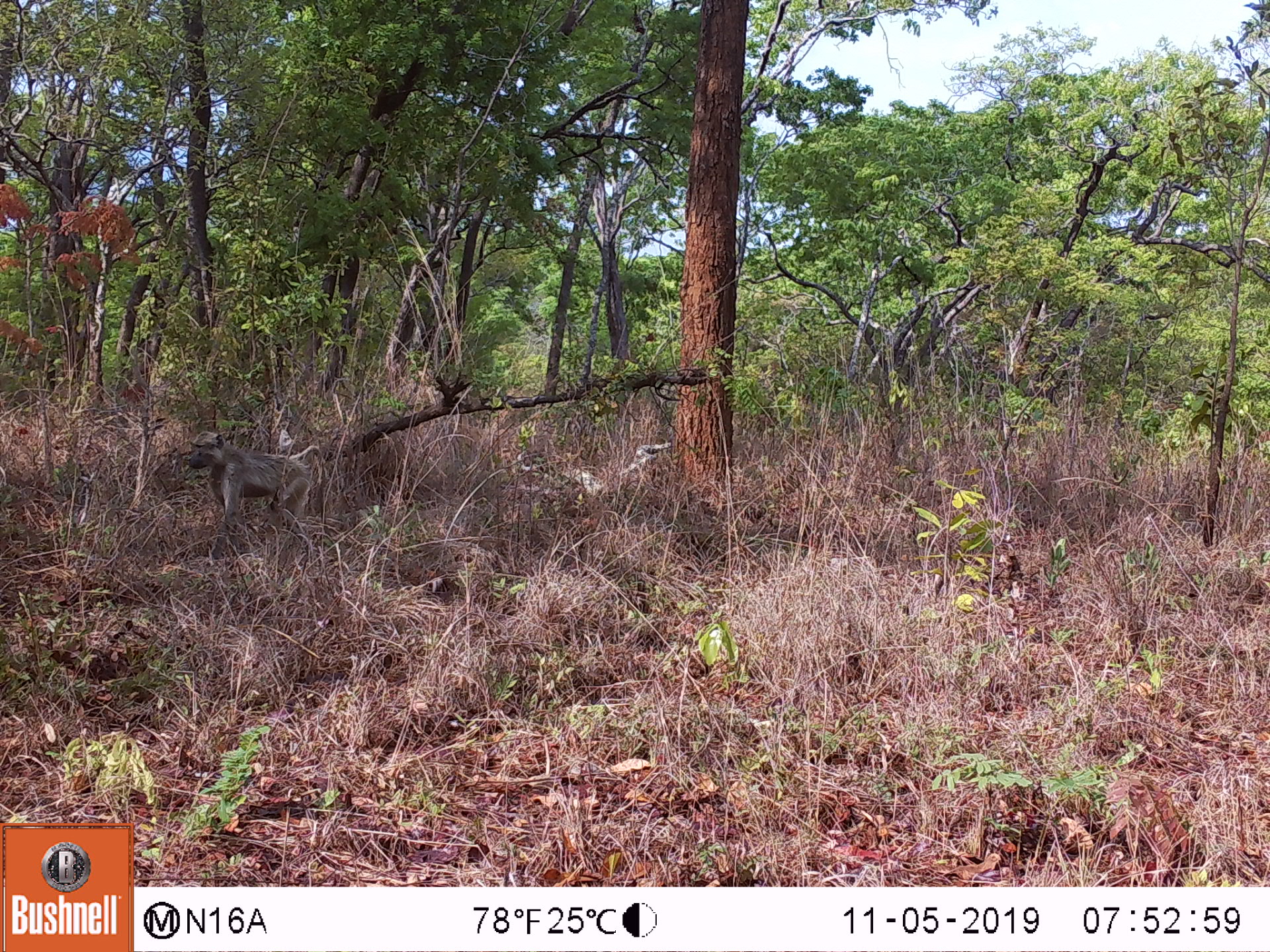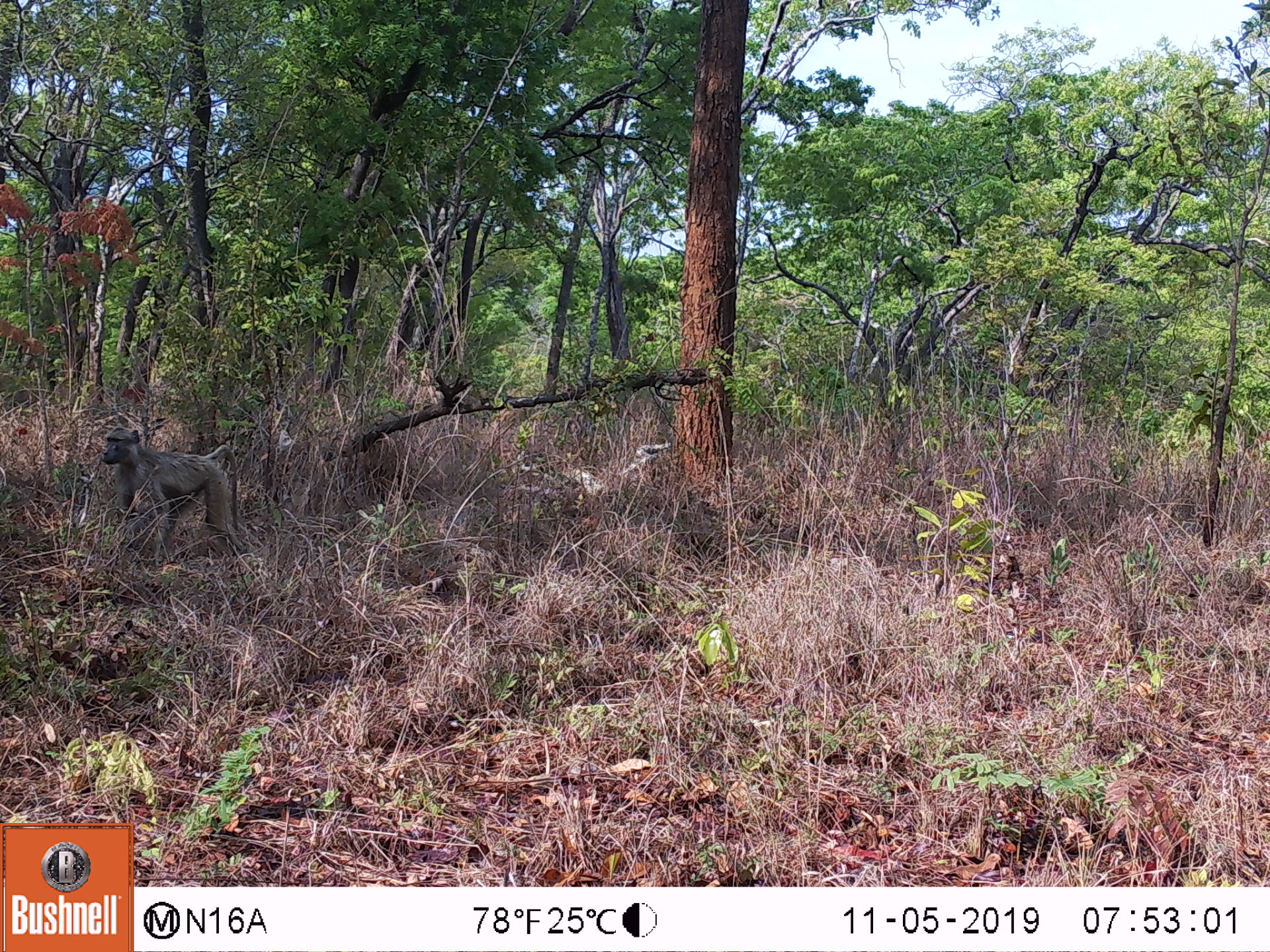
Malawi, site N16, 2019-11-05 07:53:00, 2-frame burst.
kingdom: Animalia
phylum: Chordata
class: Mammalia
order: Primates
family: Cercopithecidae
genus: Papio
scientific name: Papio cynocephalus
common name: yellow baboon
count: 1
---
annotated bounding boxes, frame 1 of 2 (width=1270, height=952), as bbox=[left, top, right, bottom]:
yellow baboon: bbox=[185, 431, 330, 557]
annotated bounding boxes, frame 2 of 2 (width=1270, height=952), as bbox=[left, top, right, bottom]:
yellow baboon: bbox=[97, 424, 240, 557]